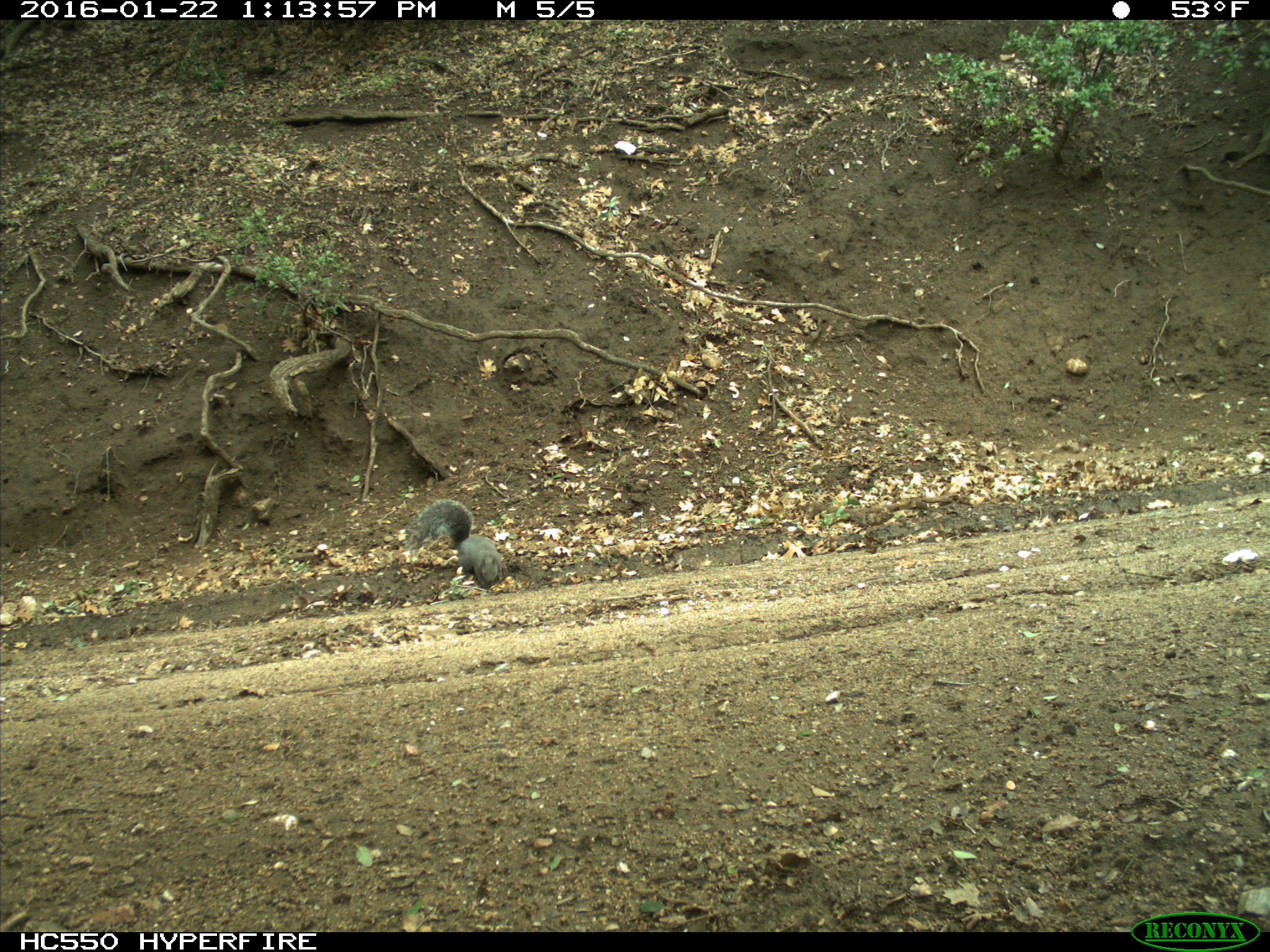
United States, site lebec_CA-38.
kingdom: Animalia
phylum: Chordata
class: Mammalia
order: Rodentia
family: Sciuridae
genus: Sciurus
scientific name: Sciurus carolinensis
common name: eastern gray squirrel